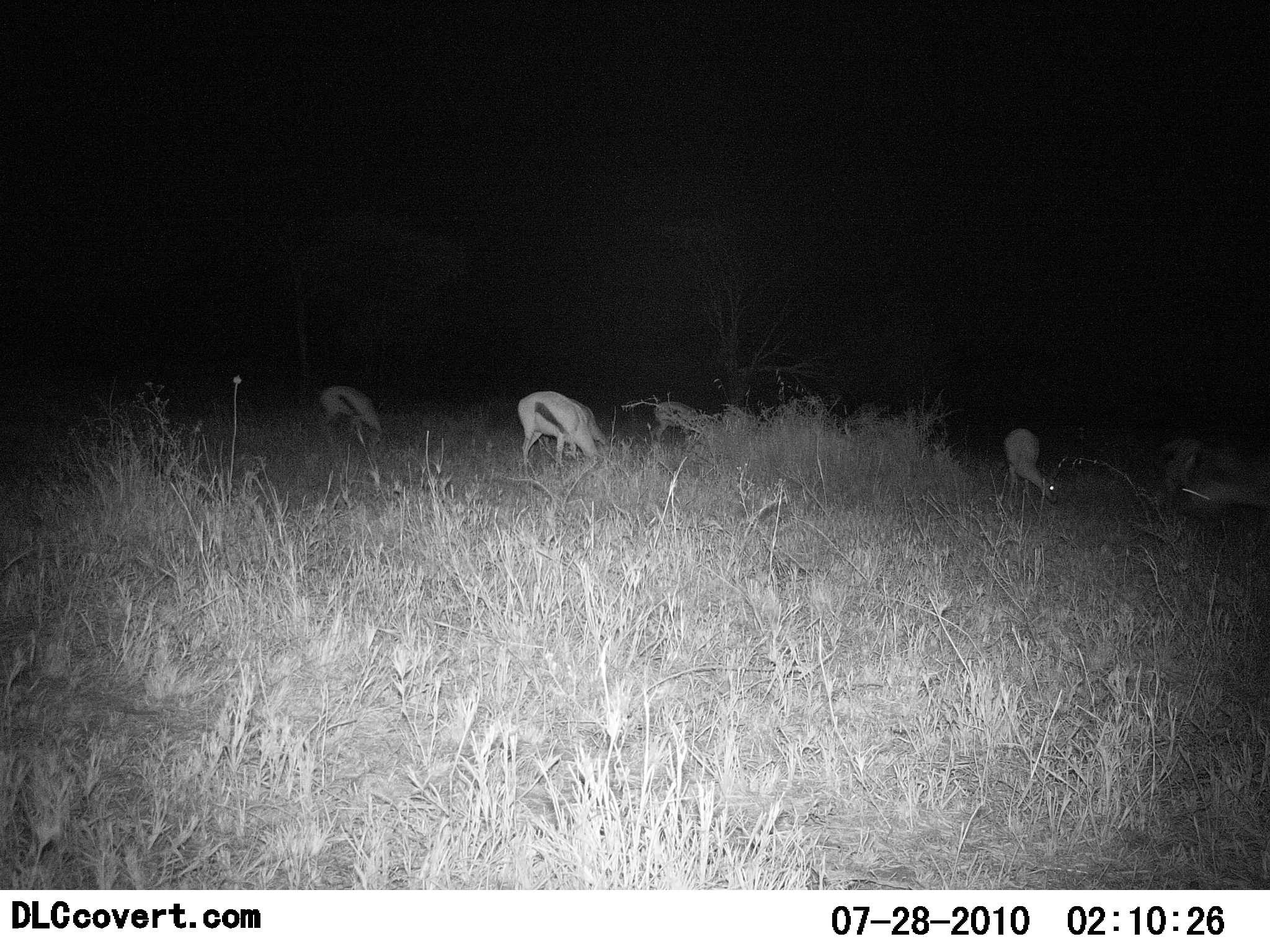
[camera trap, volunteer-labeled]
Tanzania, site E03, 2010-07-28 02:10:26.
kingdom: Animalia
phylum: Chordata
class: Mammalia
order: Artiodactyla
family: Bovidae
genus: Eudorcas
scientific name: Eudorcas thomsonii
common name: thomson's gazelle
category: gazellethomsons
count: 5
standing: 27%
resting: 0%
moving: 0%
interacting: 7%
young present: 0%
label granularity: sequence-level